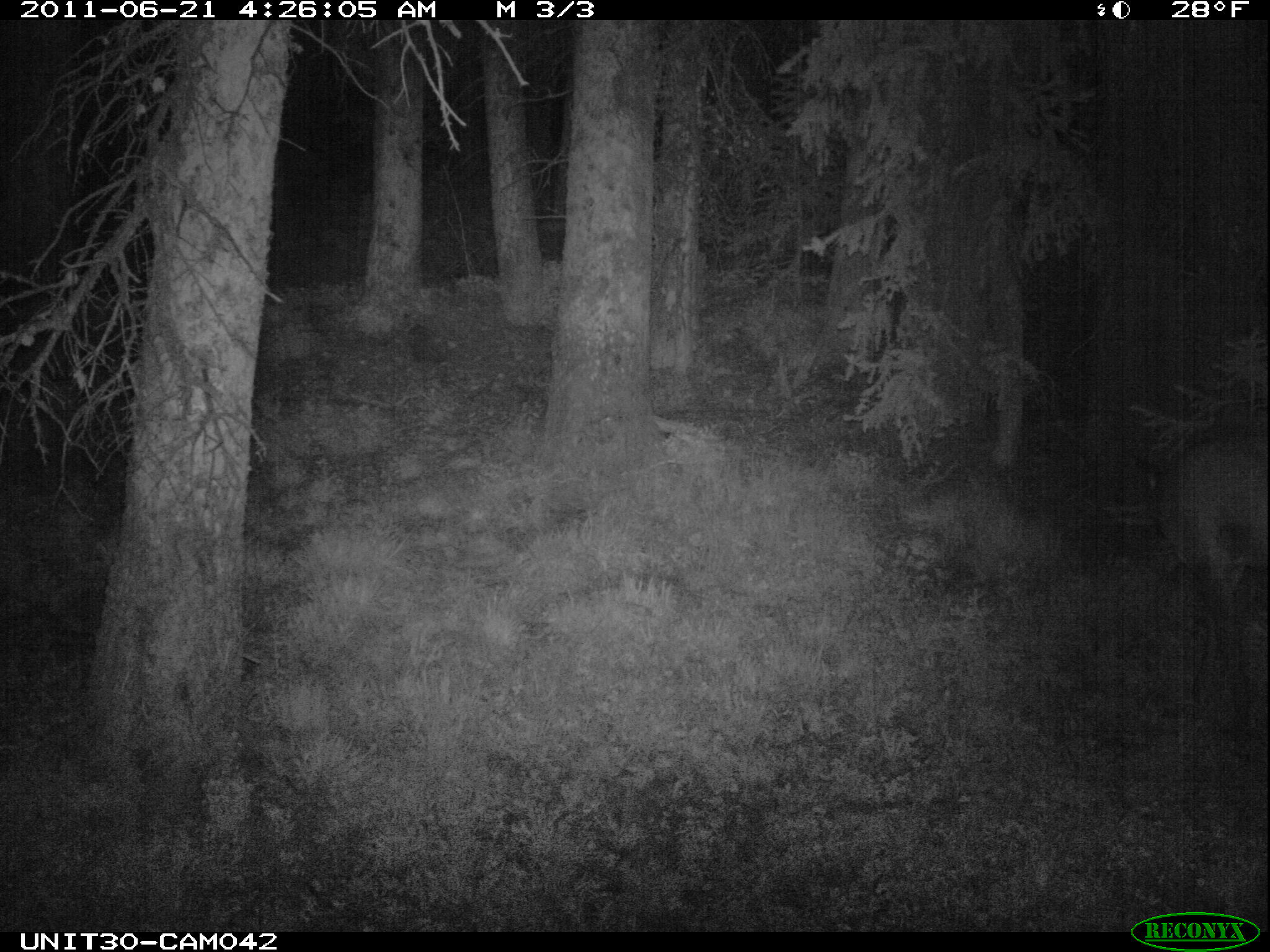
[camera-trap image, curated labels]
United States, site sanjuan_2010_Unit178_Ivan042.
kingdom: Animalia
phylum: Chordata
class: Mammalia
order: Artiodactyla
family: Cervidae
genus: Cervus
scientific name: Cervus elaphus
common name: red deer